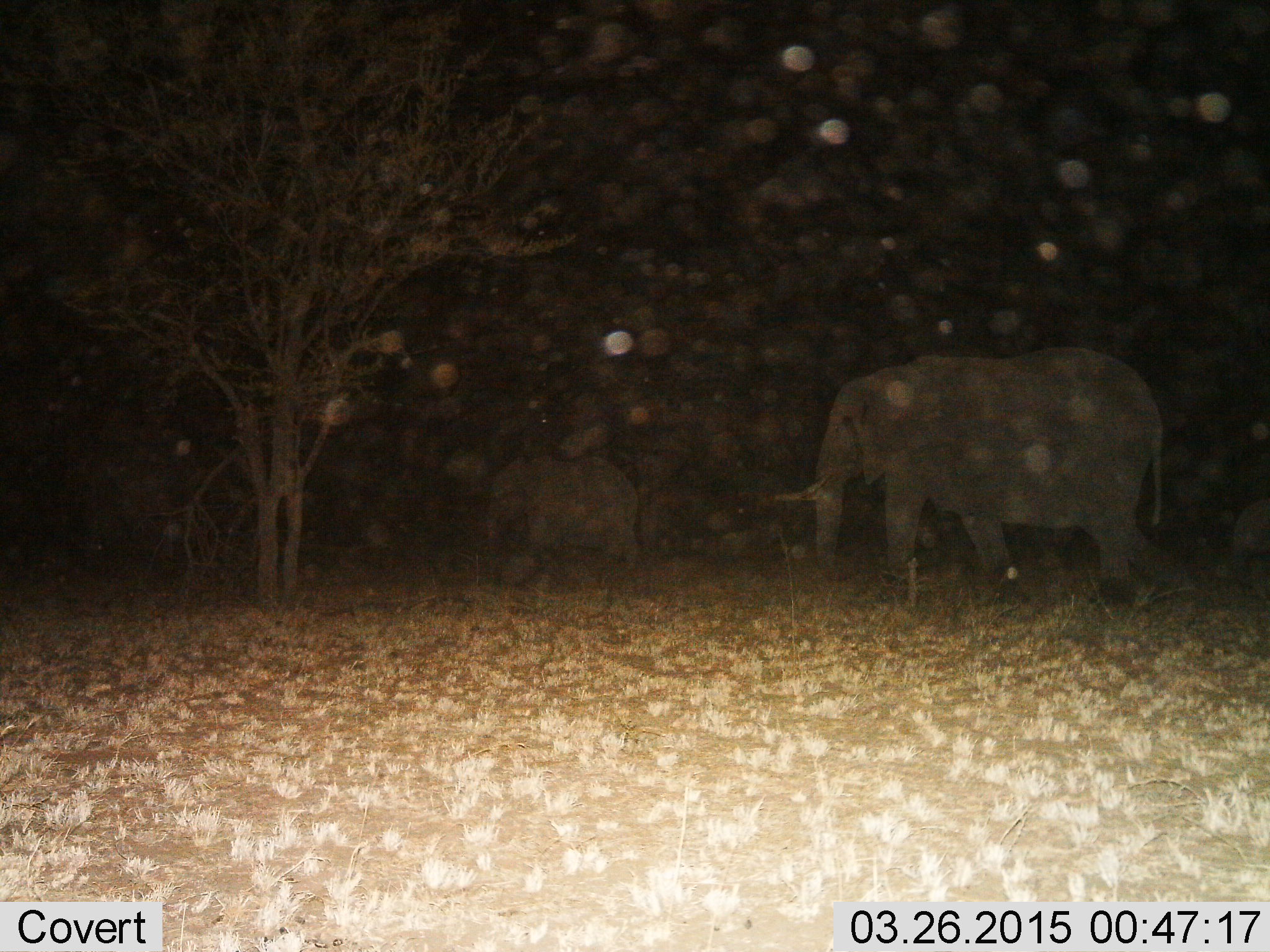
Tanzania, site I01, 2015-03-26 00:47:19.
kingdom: Animalia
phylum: Chordata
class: Mammalia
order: Proboscidea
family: Elephantidae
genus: Loxodonta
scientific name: Loxodonta africana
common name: african bush elephant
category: elephant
Elephant (african bush elephant) (Loxodonta africana), count 2. Behavior (volunteer vote fractions): standing 0%, resting 0%, moving 100%, interacting 0%. Young present (vote fraction): 70%. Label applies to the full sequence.